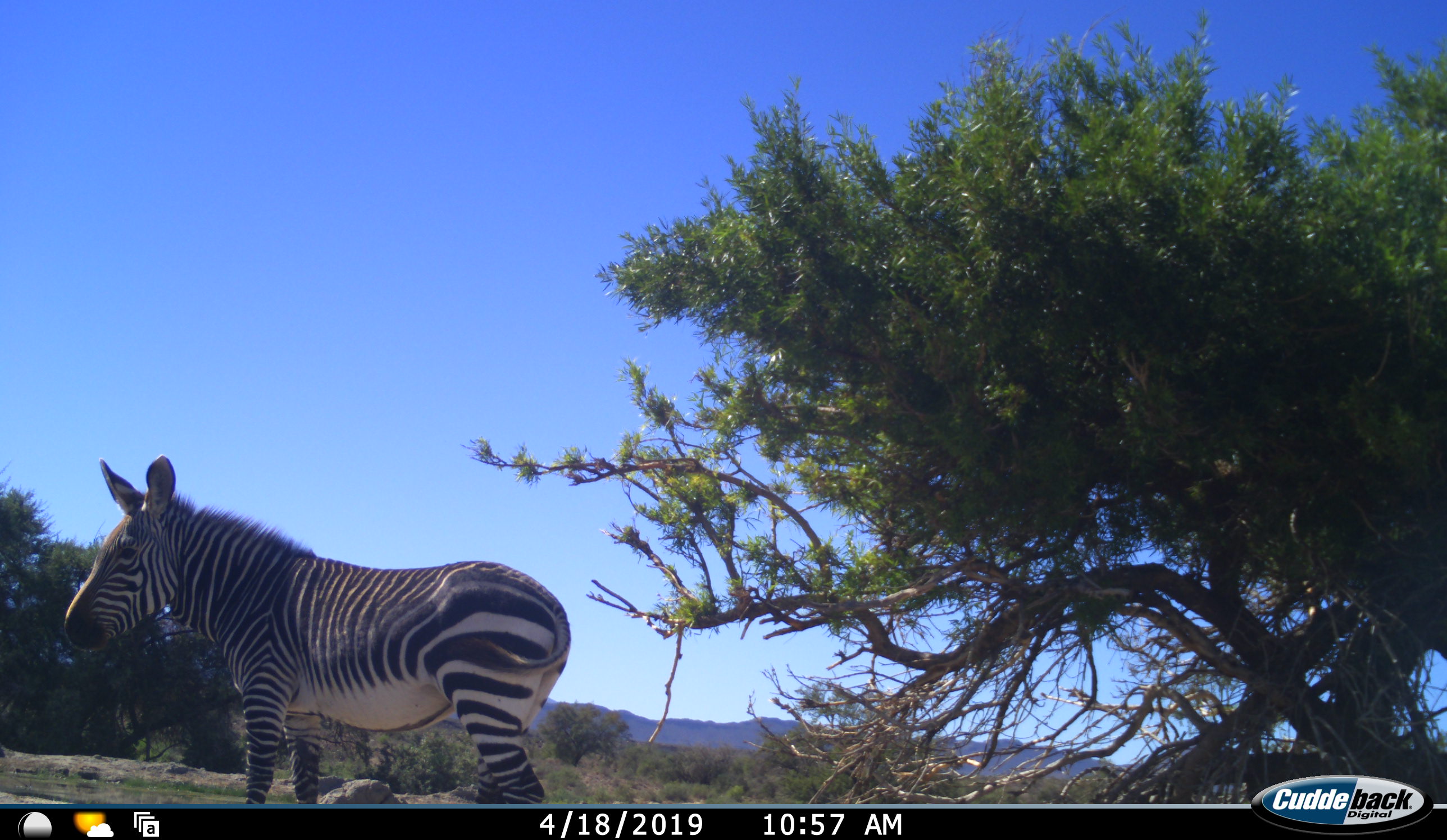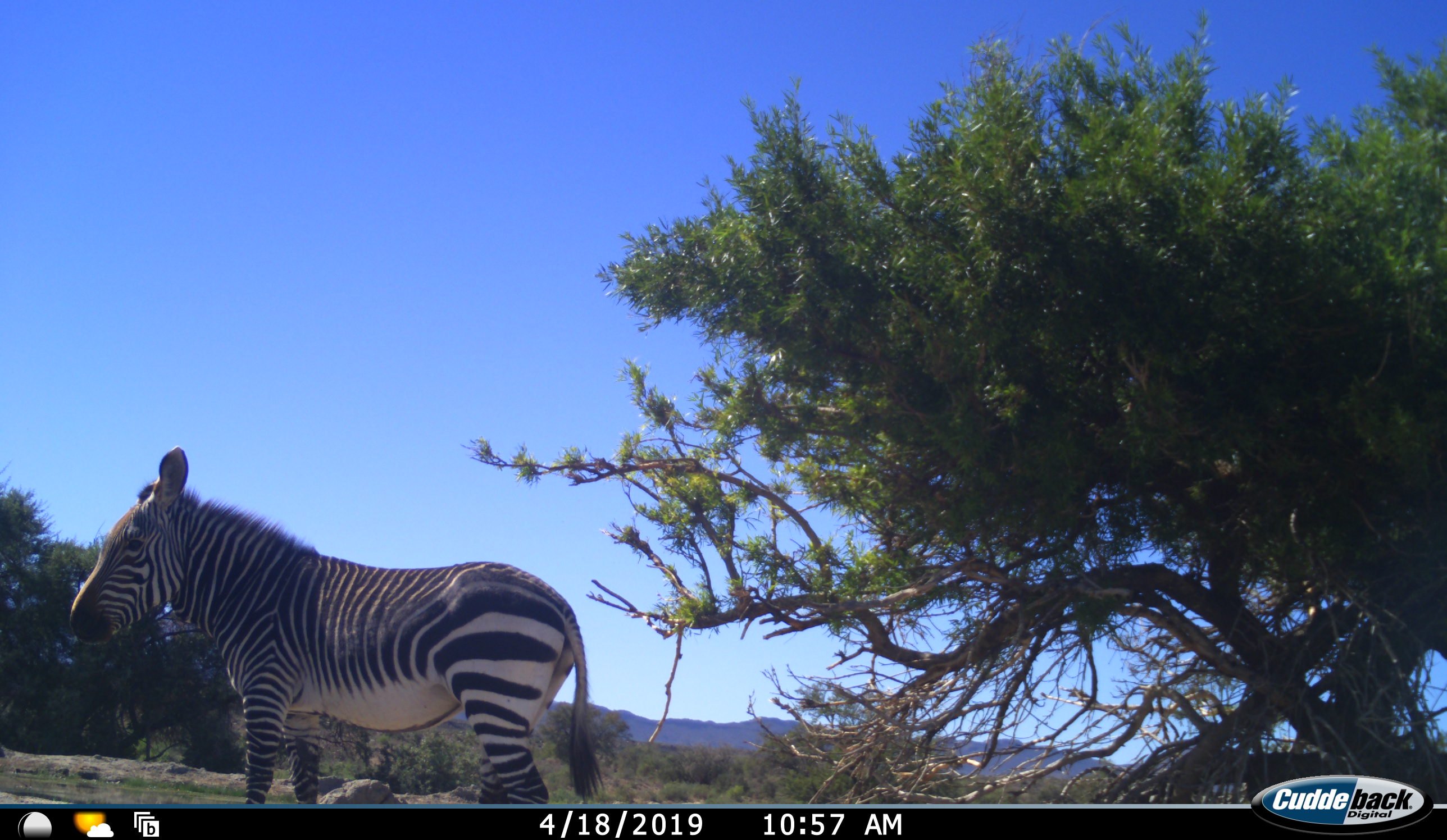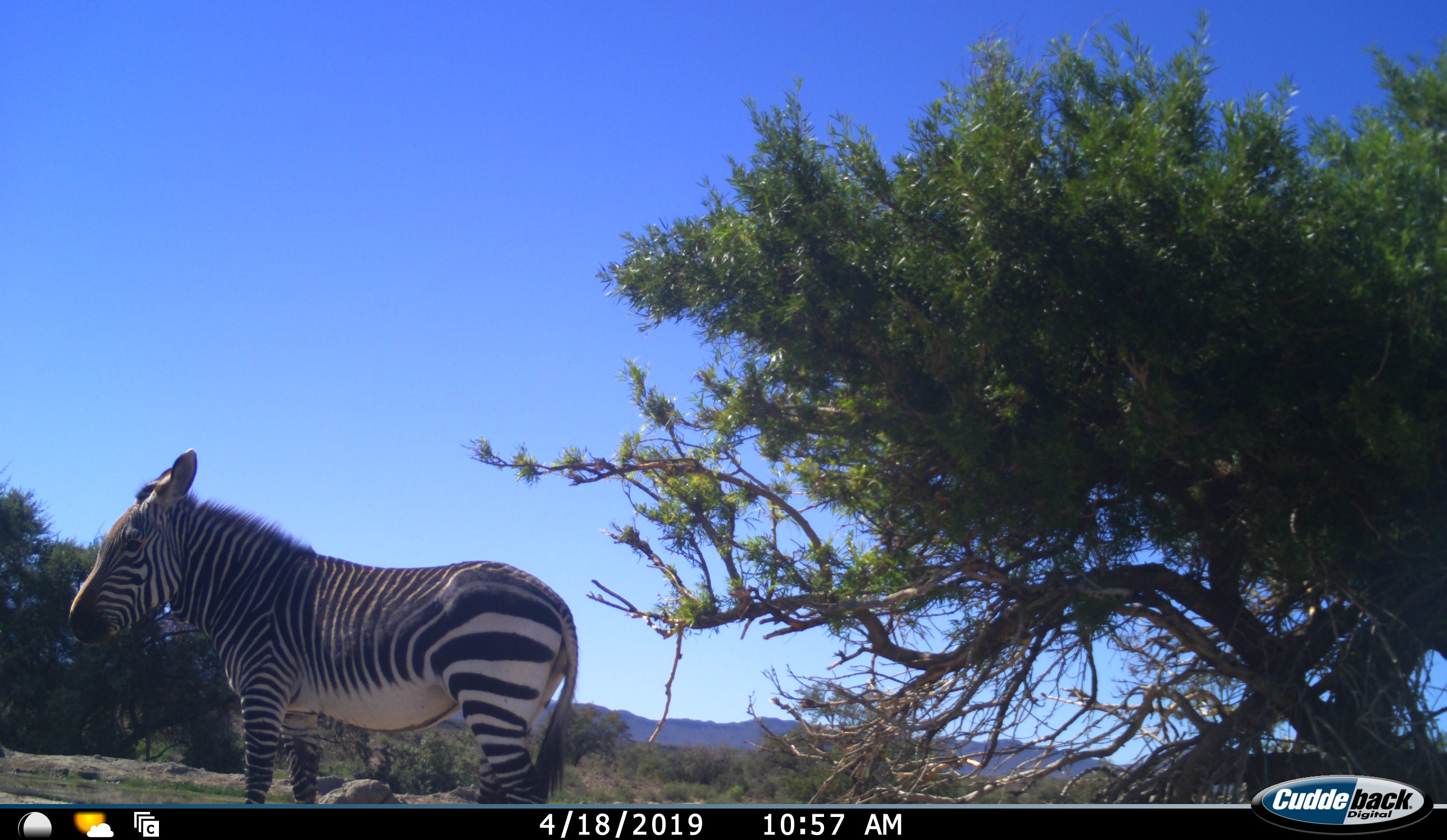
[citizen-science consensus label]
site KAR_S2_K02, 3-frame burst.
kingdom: Animalia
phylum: Chordata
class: Mammalia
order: Perissodactyla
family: Equidae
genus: Equus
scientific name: Equus zebra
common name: mountain zebra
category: zebramountain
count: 1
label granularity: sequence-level